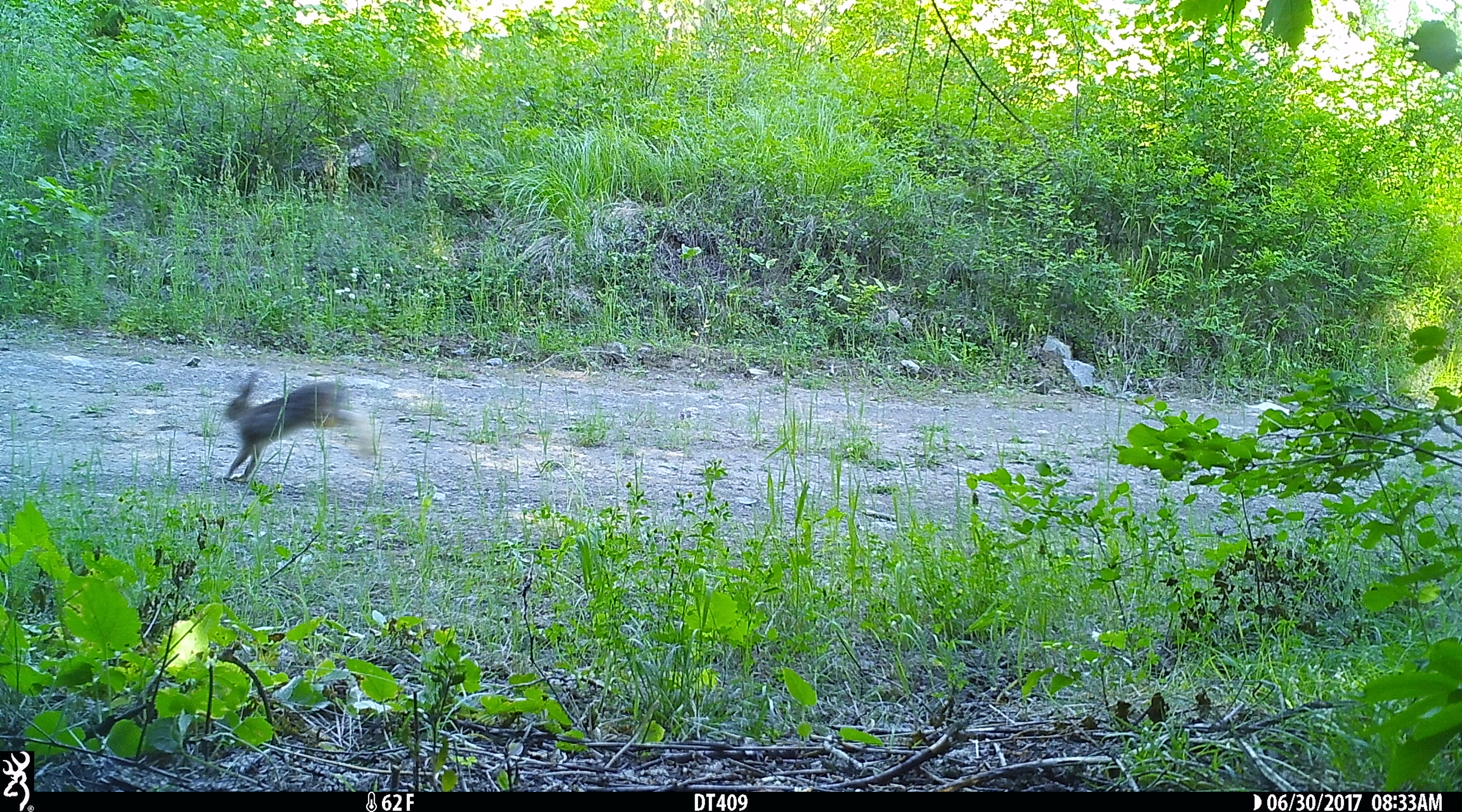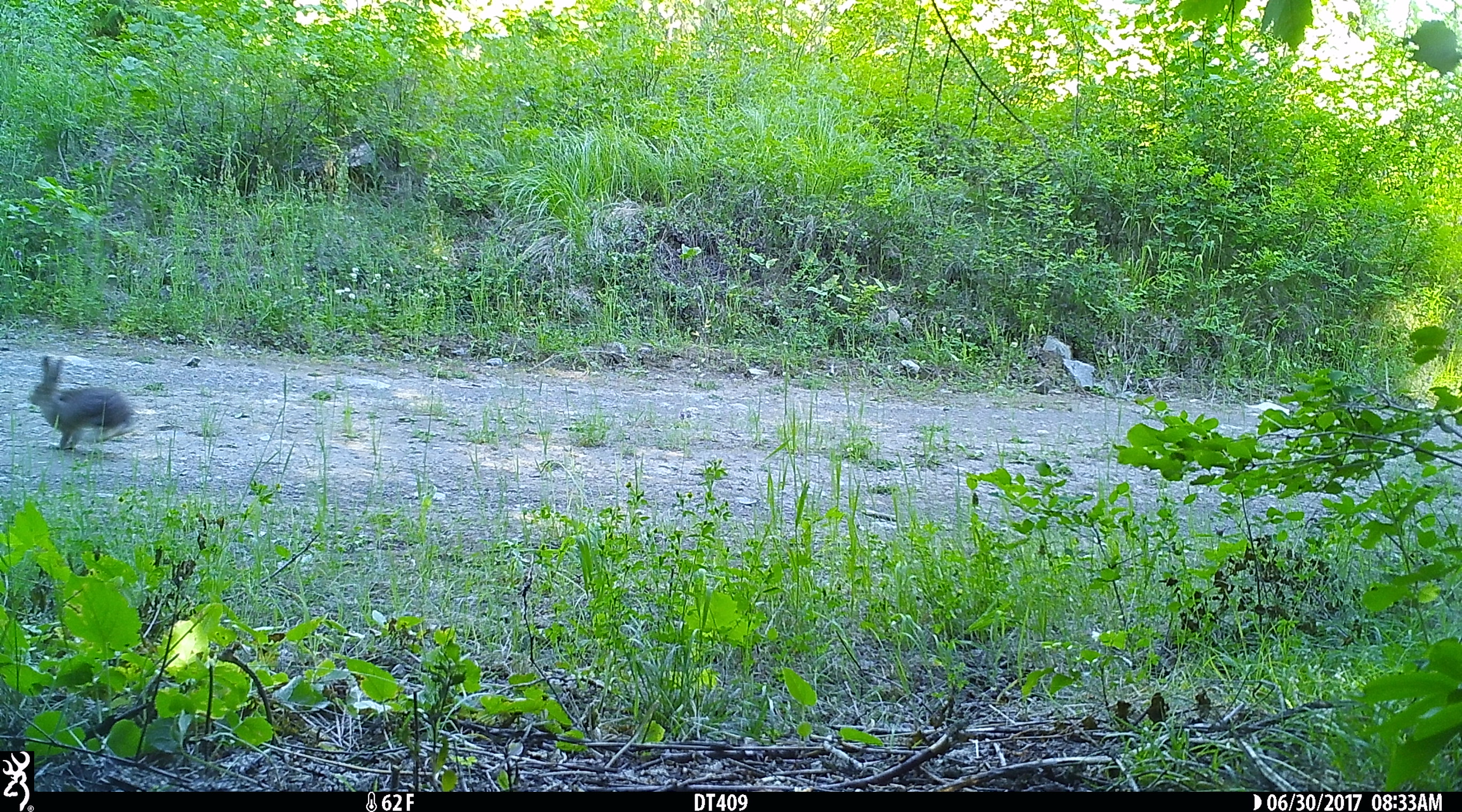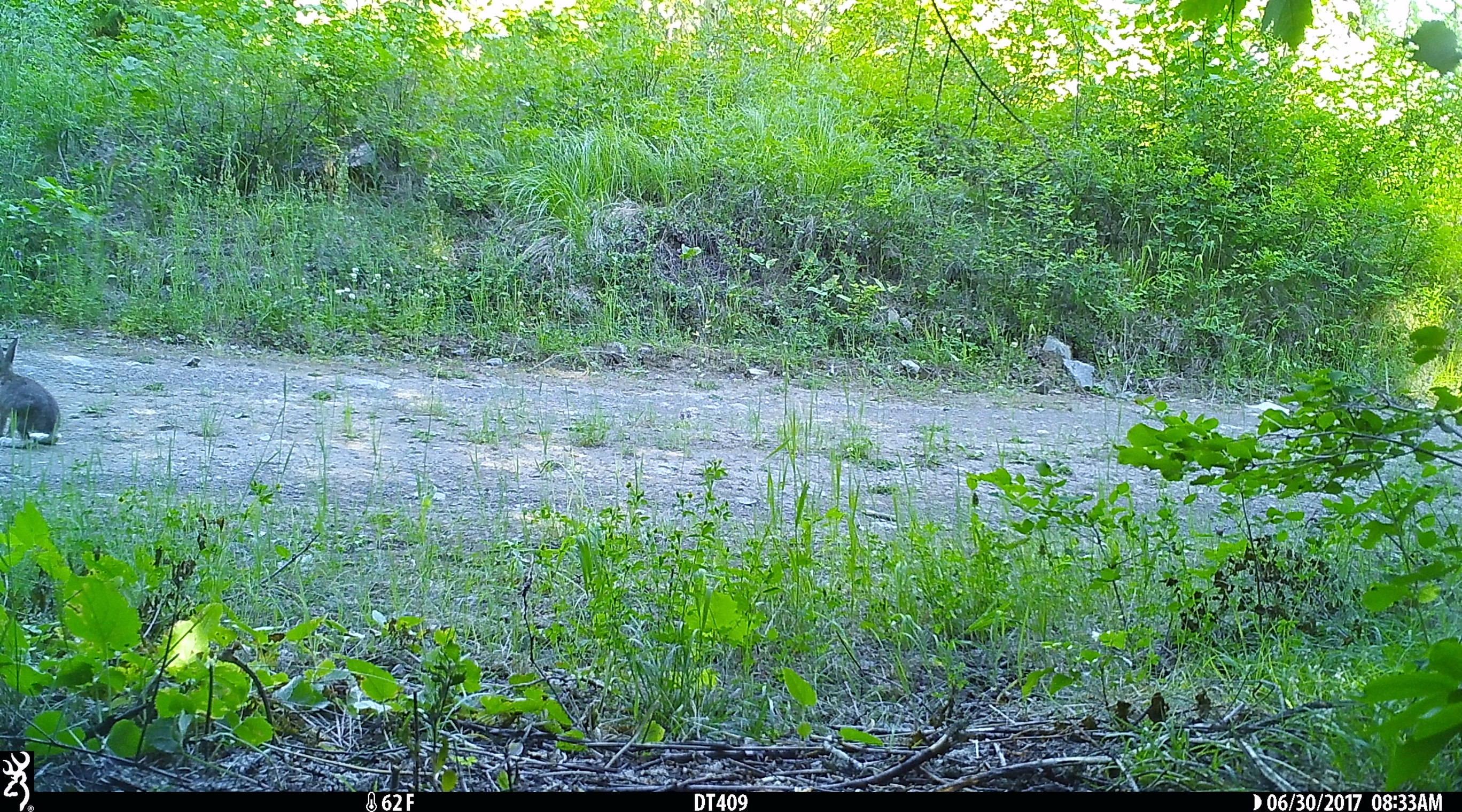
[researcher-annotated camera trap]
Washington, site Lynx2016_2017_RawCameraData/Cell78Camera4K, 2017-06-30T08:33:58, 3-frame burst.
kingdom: Animalia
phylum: Chordata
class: Mammalia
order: Lagomorpha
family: Leporidae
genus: Lepus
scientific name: Lepus americanus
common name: snowshoe hare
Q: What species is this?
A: Lepus americanus (snowshoe hare).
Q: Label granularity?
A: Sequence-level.